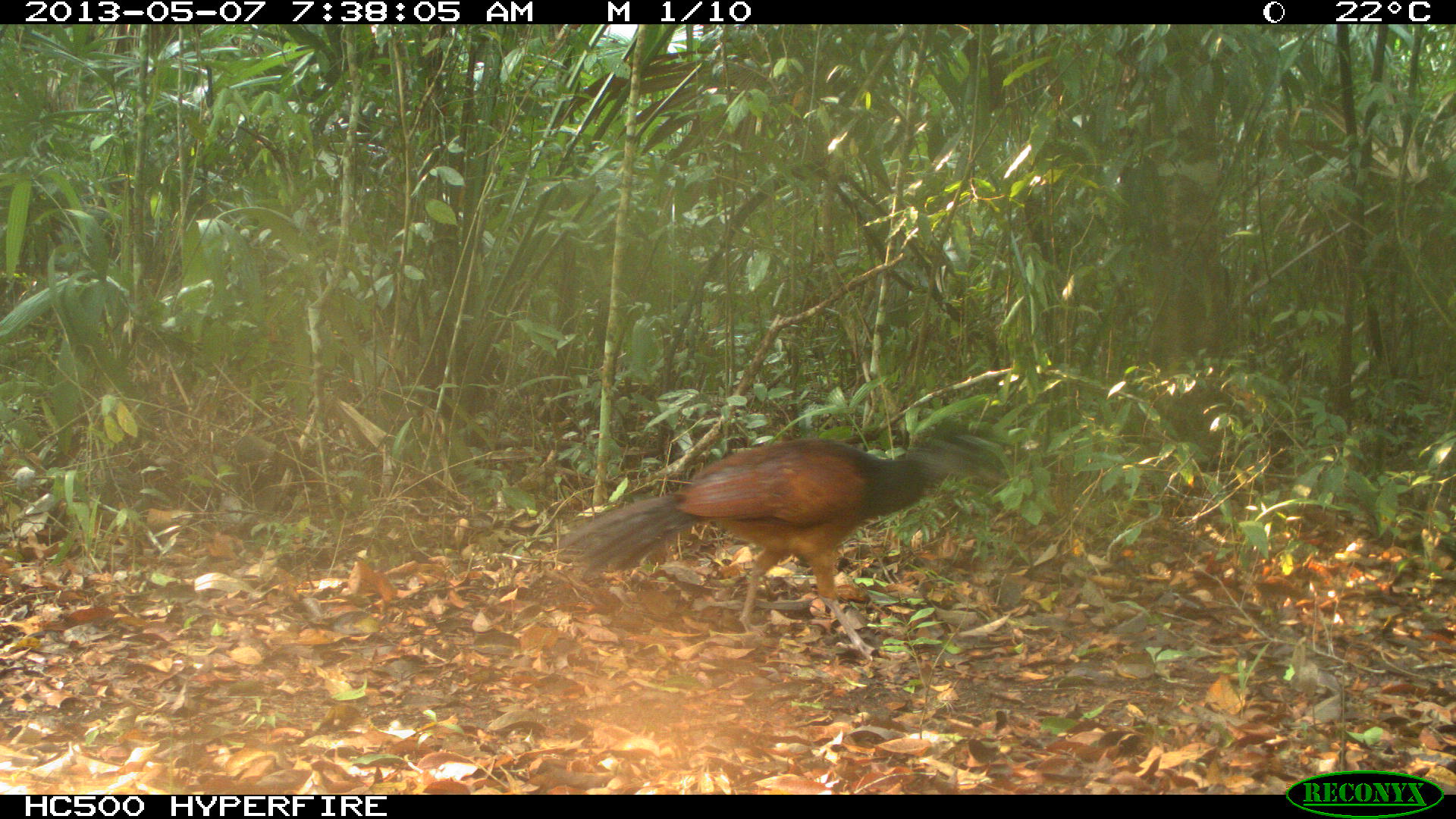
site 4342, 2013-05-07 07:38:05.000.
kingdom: Animalia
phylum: Chordata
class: Aves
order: Galliformes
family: Cracidae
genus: Crax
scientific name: Crax rubra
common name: great curassow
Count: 1.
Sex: female.